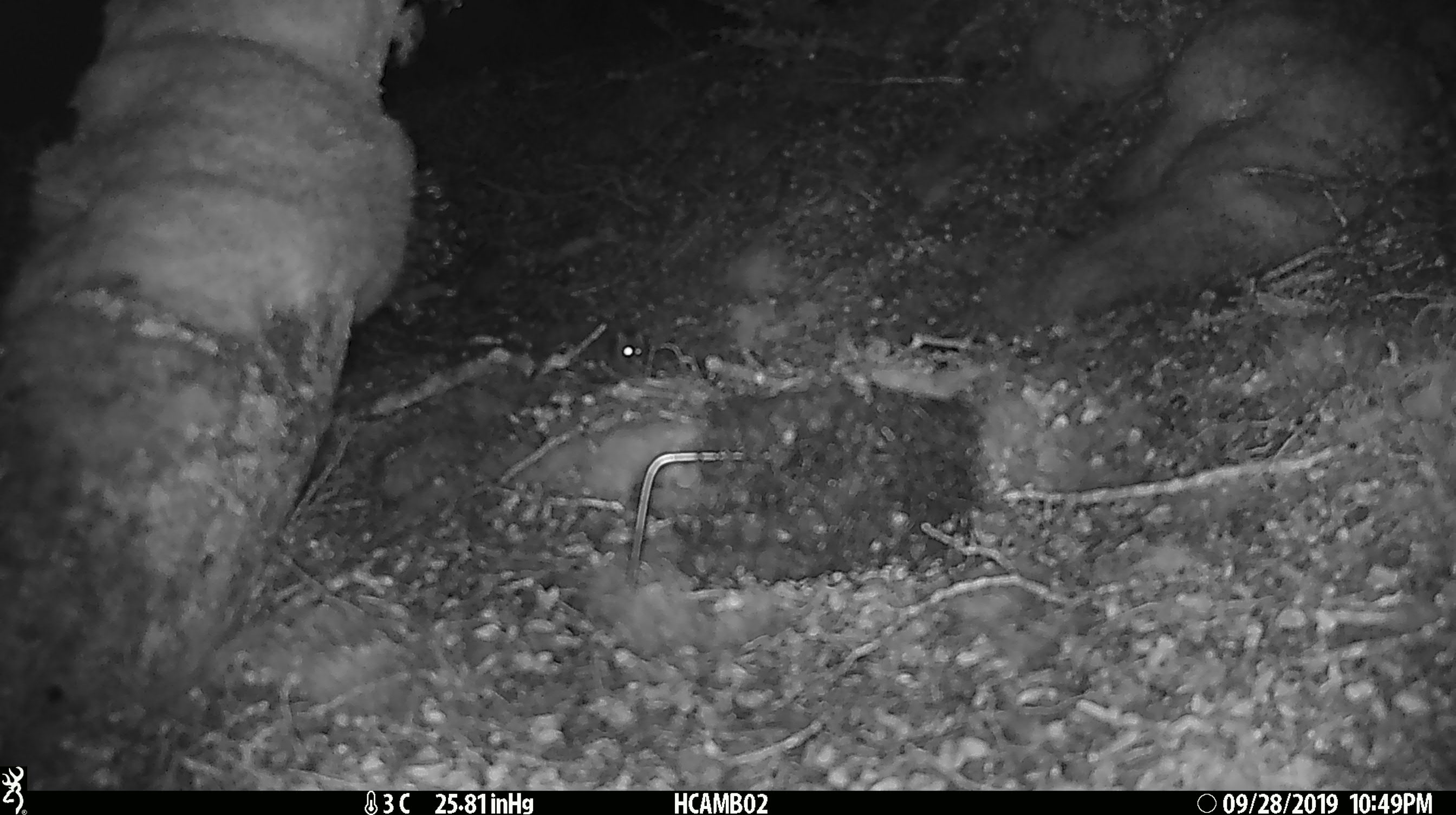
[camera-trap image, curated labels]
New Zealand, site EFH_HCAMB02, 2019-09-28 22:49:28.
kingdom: Animalia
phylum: Chordata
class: Mammalia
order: Rodentia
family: Muridae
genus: Mus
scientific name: Mus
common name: mouse